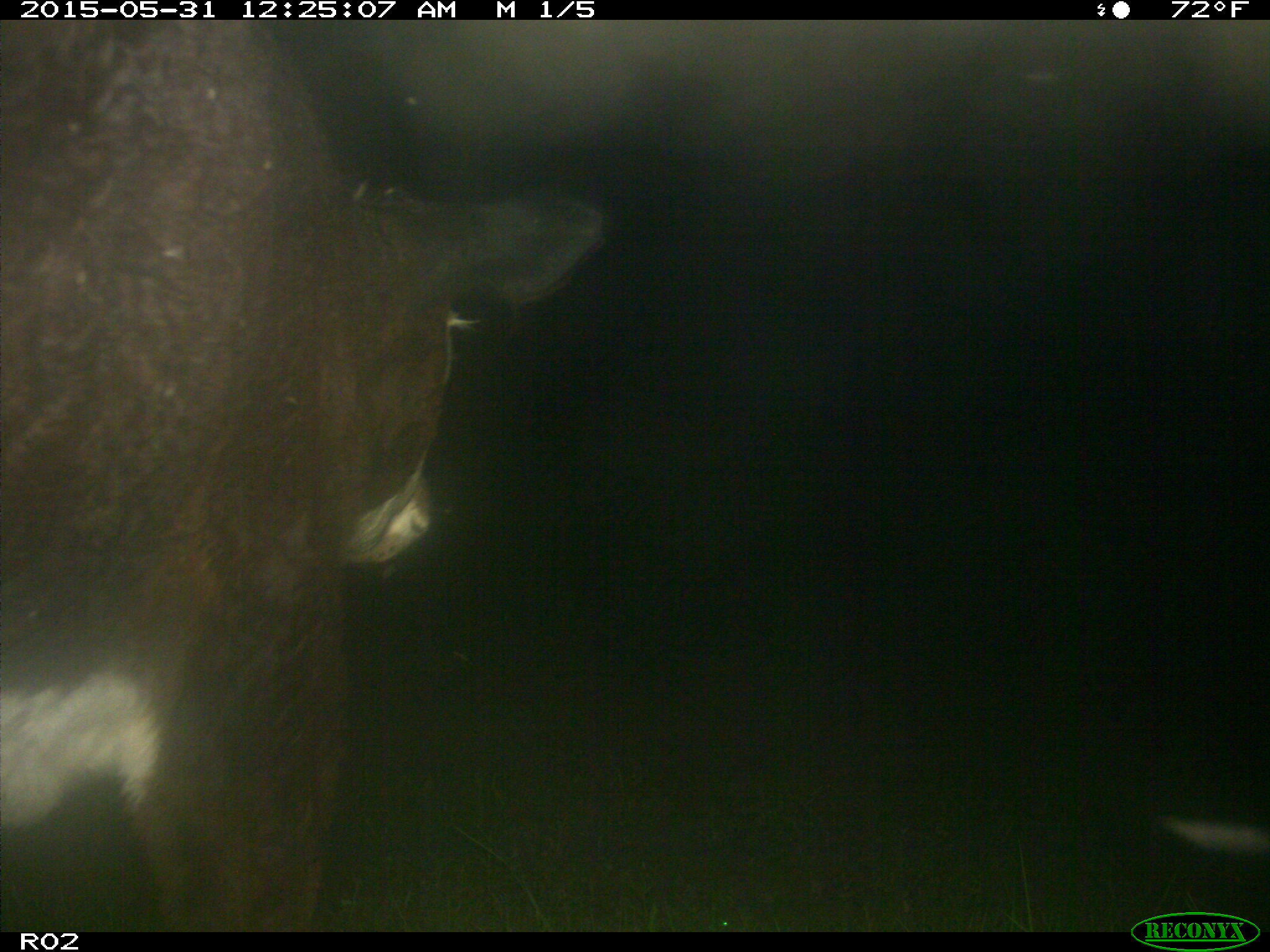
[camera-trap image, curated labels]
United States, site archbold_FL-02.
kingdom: Animalia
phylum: Chordata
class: Mammalia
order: Artiodactyla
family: Bovidae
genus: Bos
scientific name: Bos taurus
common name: domestic cow